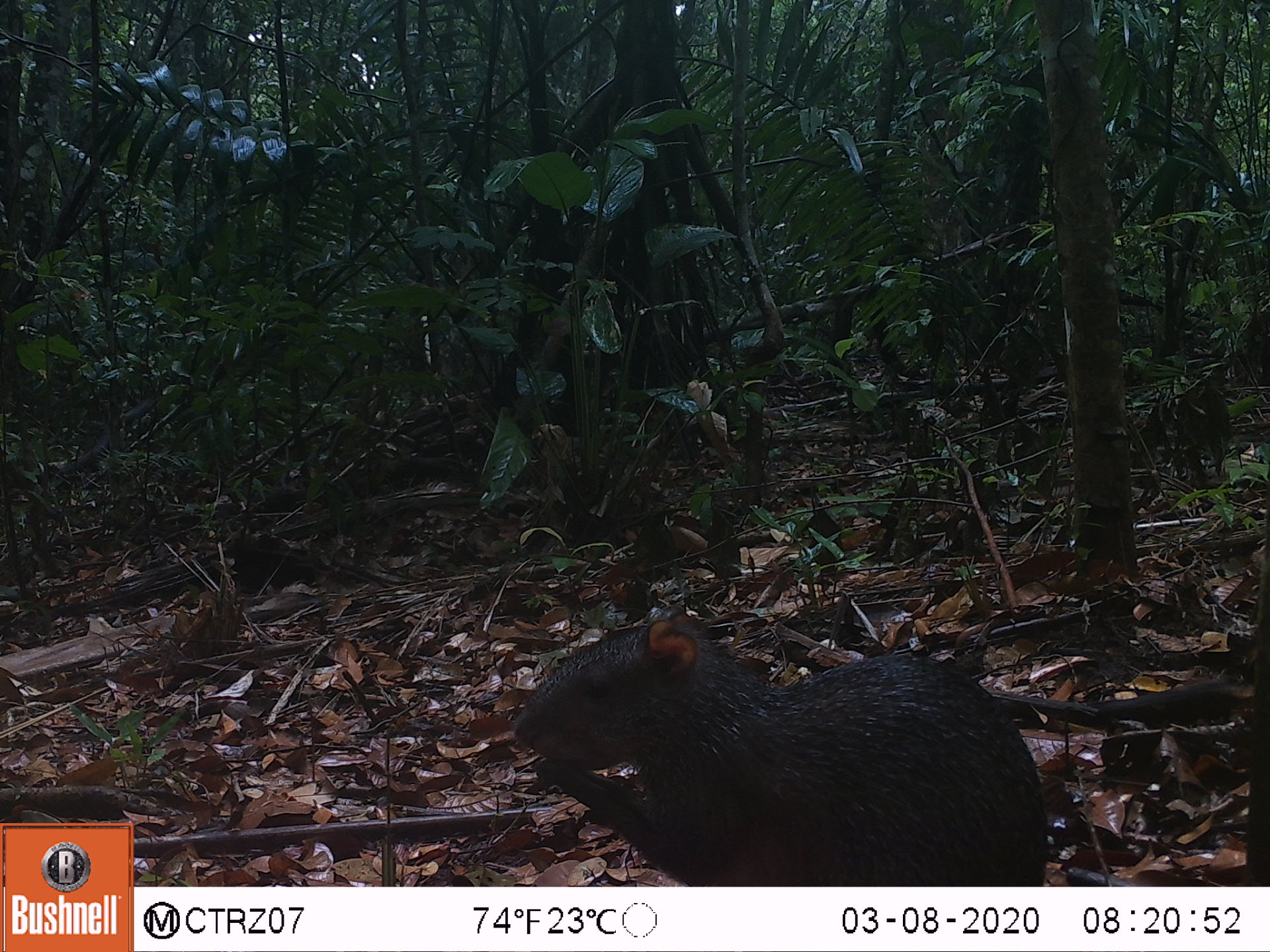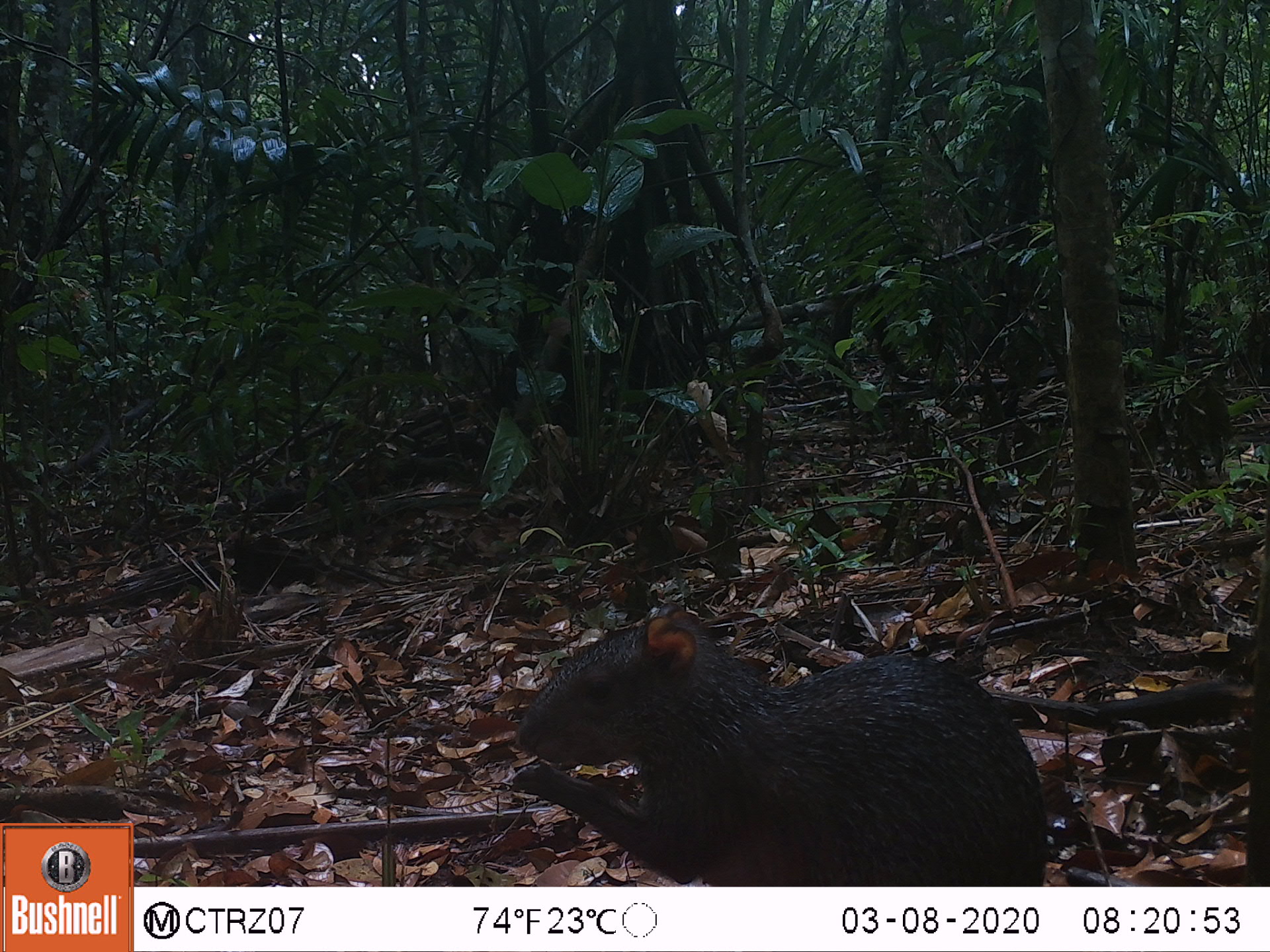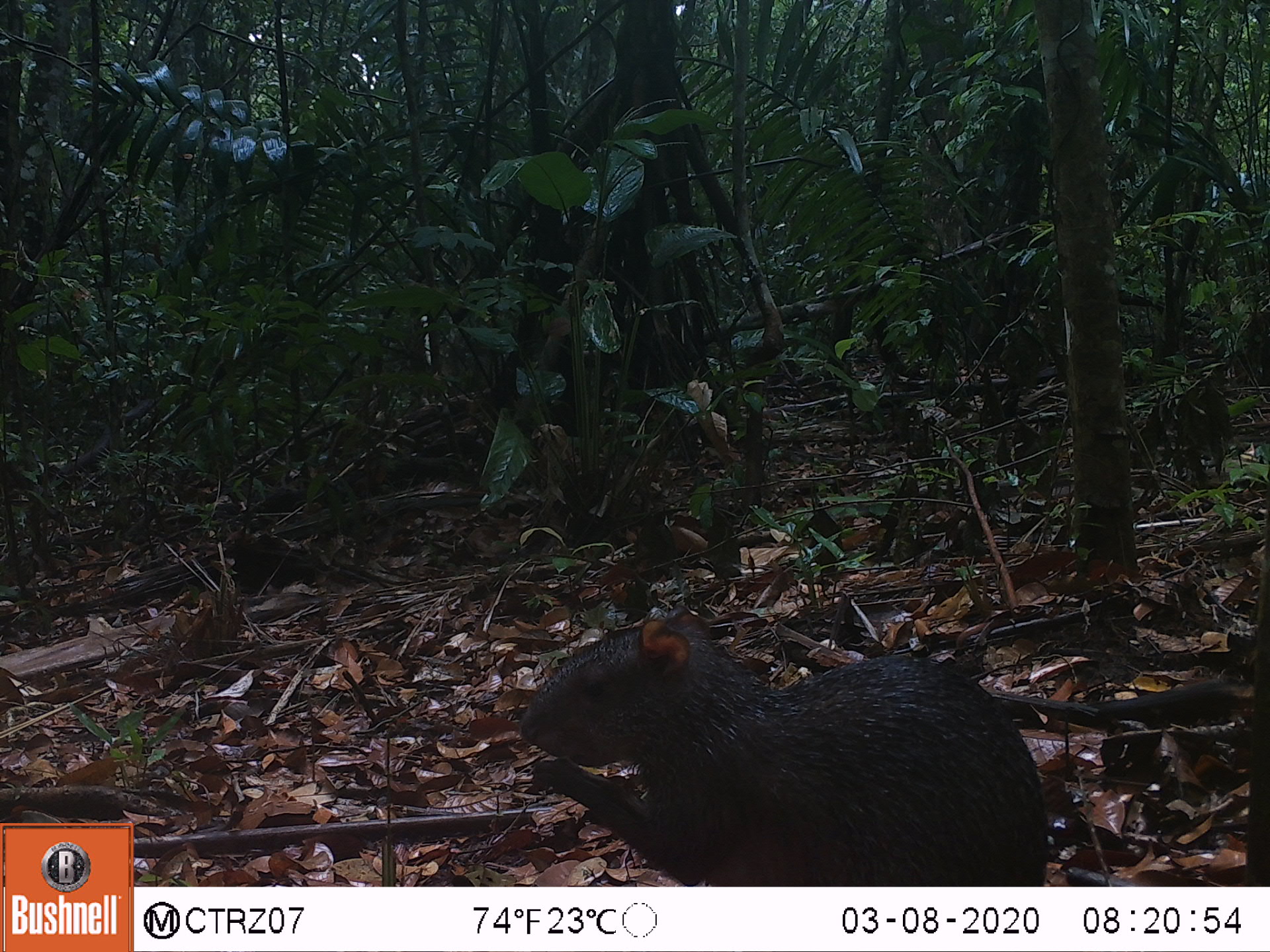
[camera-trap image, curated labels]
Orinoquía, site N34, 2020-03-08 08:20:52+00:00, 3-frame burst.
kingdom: Animalia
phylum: Chordata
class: Mammalia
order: Rodentia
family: Dasyproctidae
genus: Dasyprocta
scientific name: Dasyprocta fuliginosa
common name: black agouti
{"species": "black agouti (Dasyprocta fuliginosa)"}